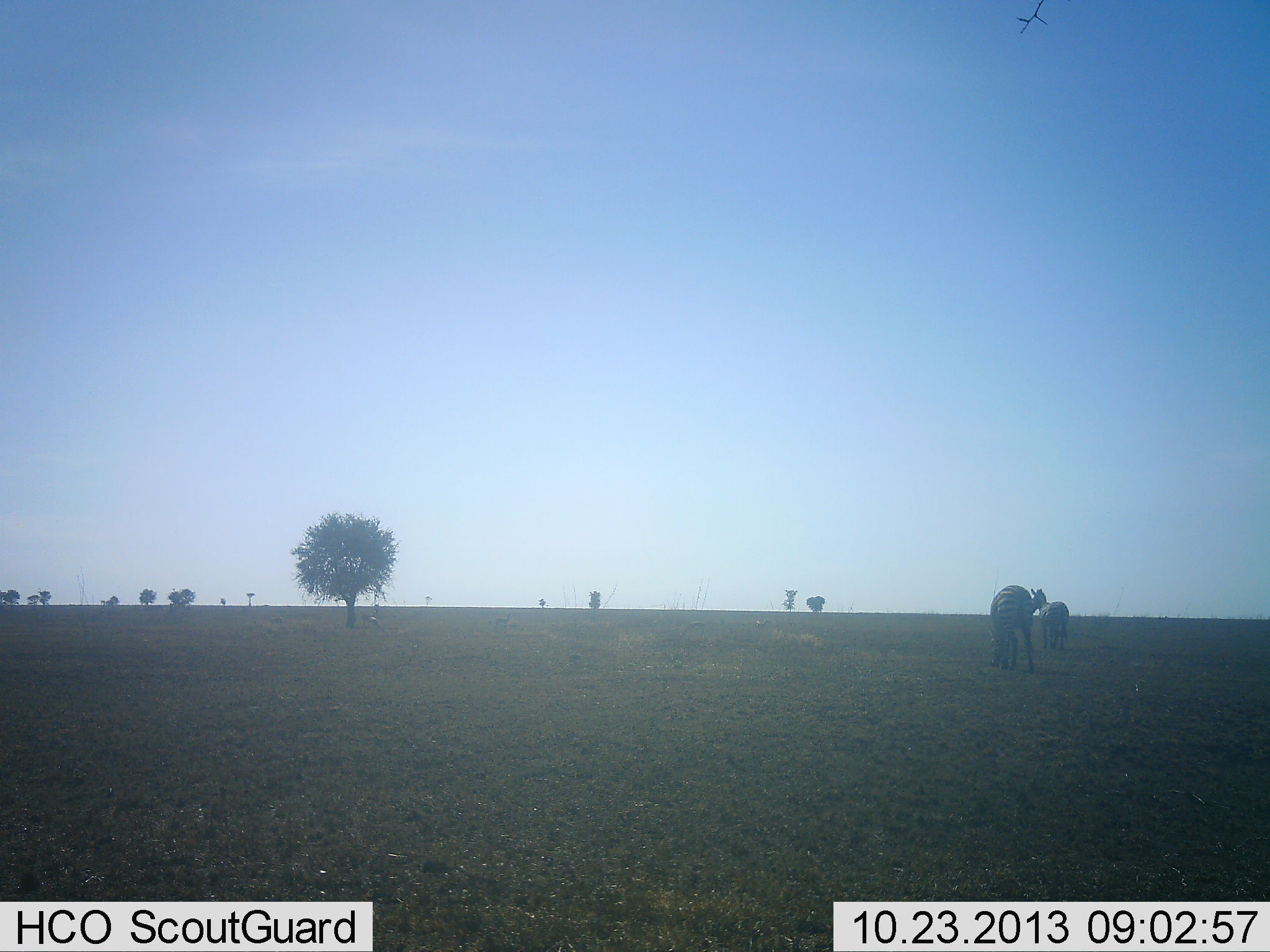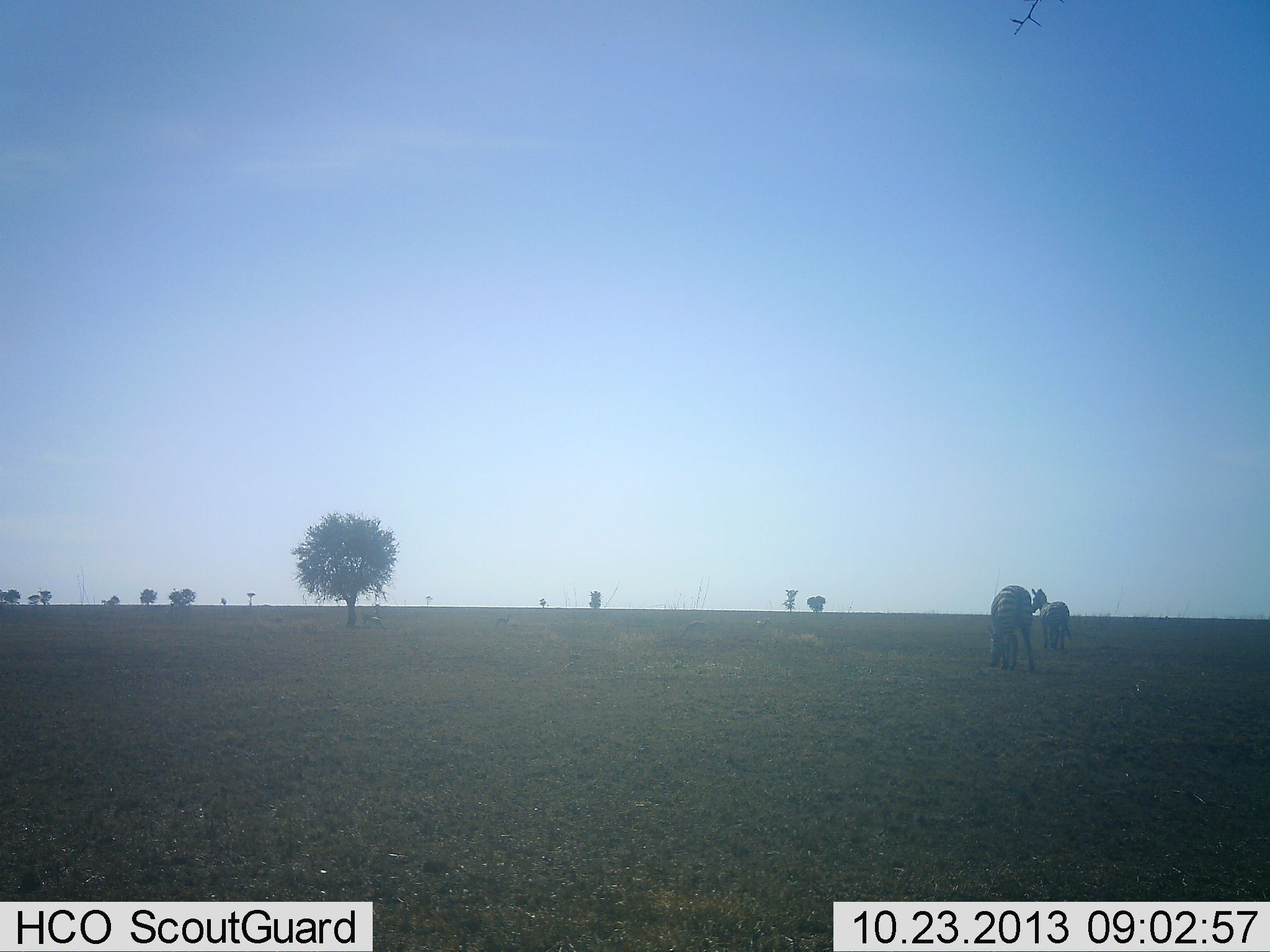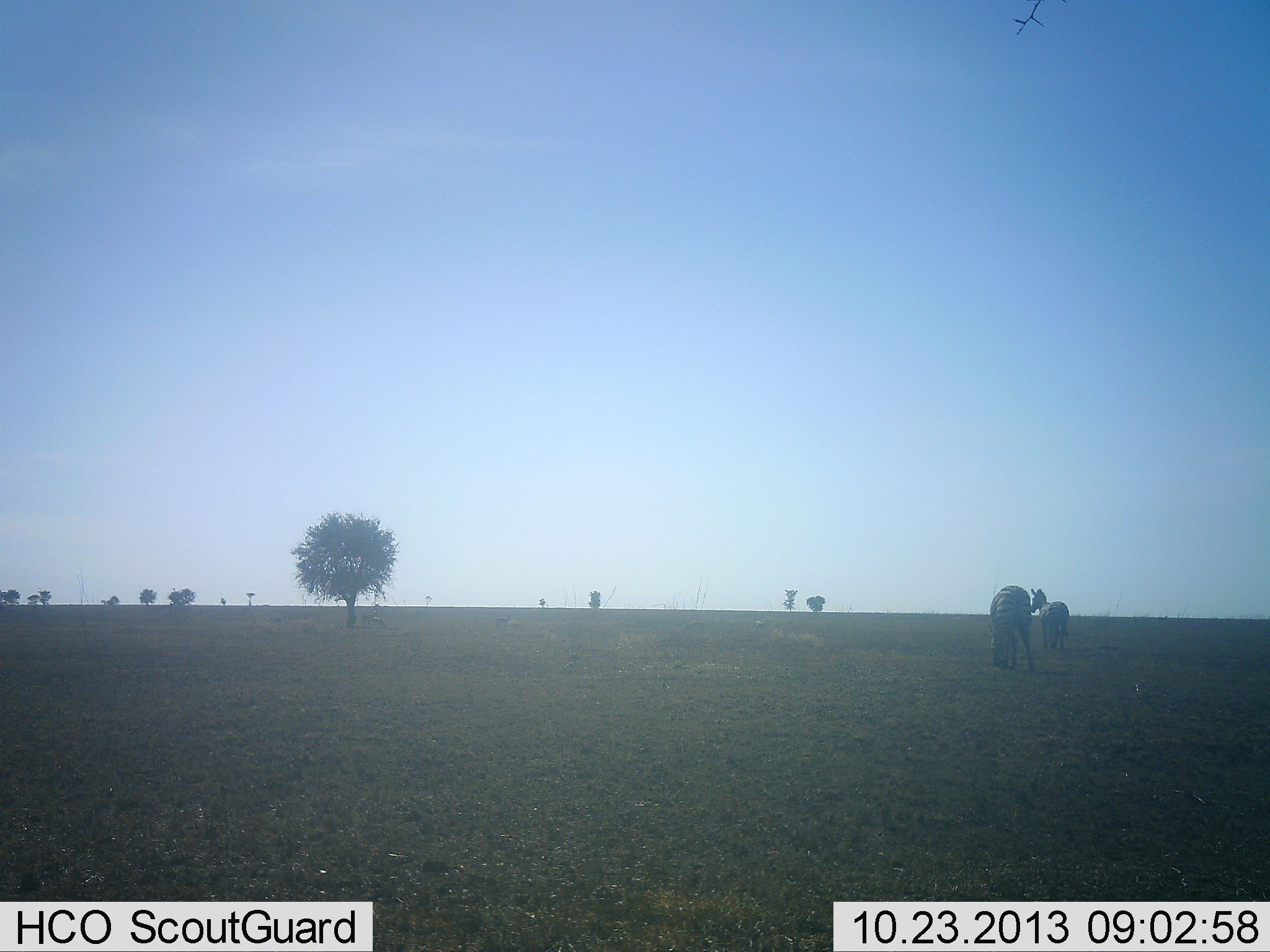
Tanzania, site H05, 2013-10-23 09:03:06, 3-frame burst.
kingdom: Animalia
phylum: Chordata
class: Mammalia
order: Perissodactyla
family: Equidae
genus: Equus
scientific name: Equus quagga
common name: plains zebra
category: zebra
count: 2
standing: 80%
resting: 0%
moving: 10%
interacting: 0%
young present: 0%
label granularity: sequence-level